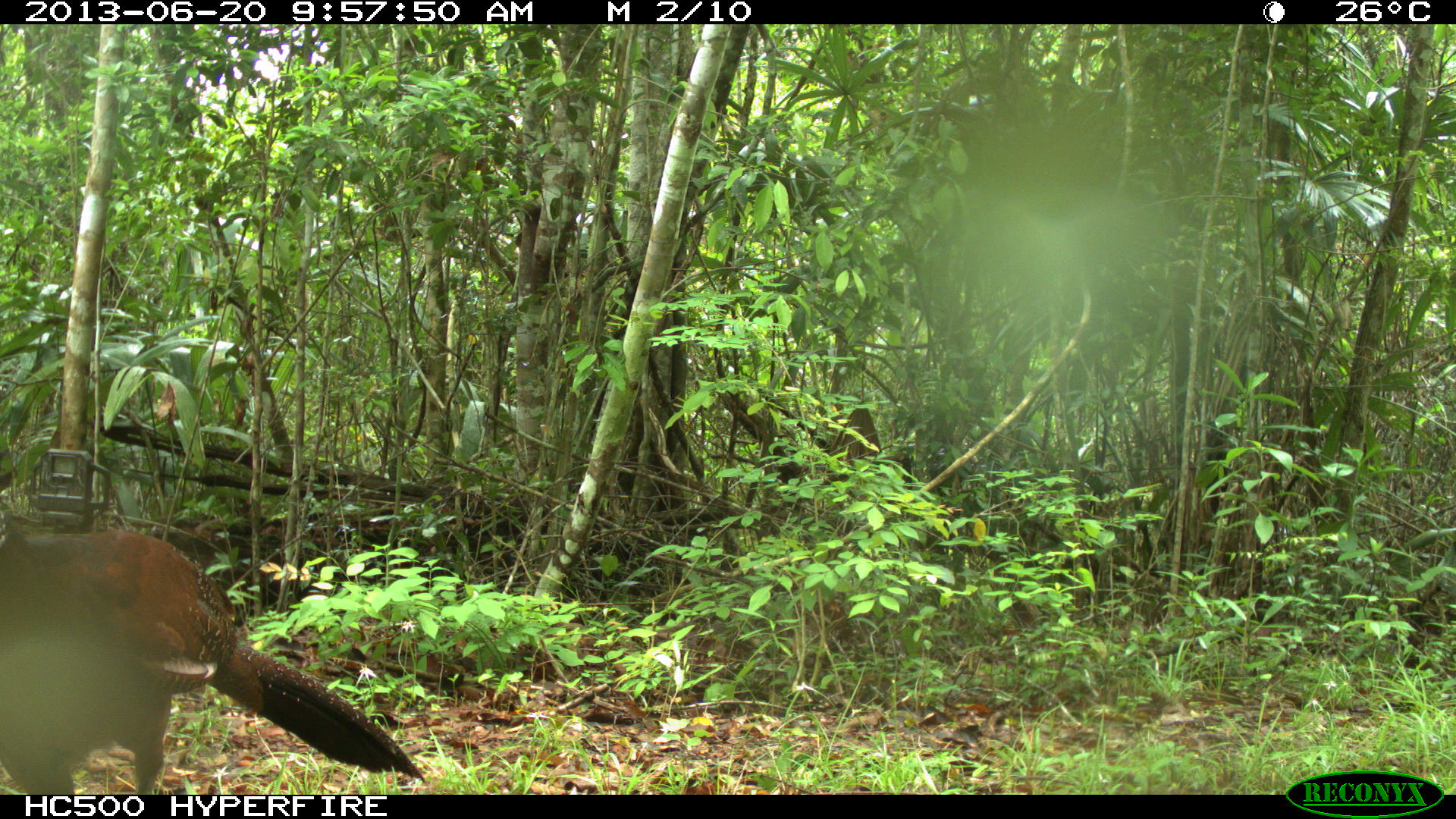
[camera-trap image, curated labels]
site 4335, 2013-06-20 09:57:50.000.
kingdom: Animalia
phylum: Chordata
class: Aves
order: Galliformes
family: Cracidae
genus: Crax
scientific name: Crax rubra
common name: great curassow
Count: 1.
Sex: female.